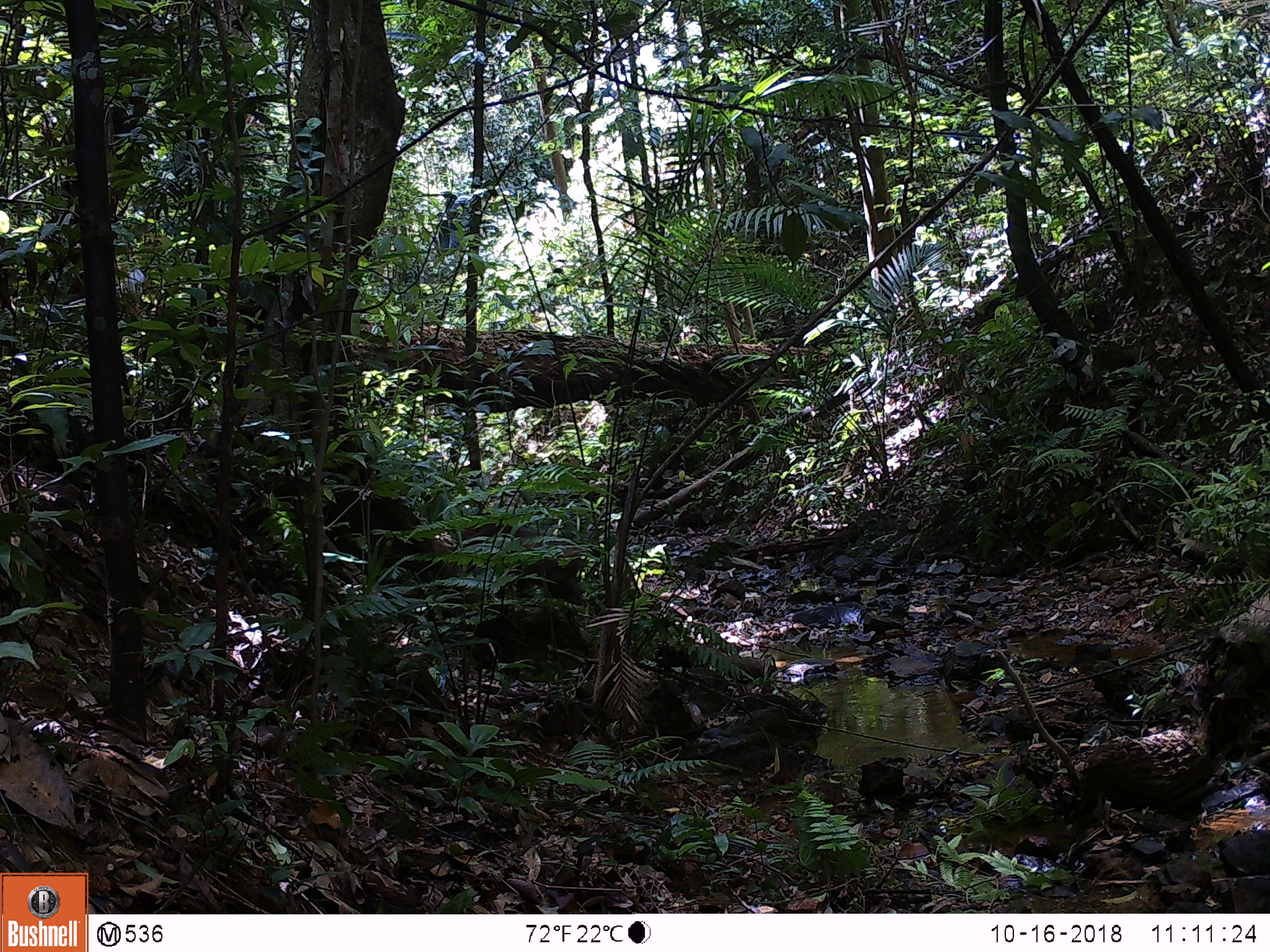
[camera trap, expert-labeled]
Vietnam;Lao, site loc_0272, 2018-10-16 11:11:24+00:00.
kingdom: Animalia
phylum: Chordata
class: Mammalia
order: Primates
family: Cercopithecidae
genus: Macaca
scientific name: Macaca arctoides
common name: stump-tailed macaque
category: stump tailed macaque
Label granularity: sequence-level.